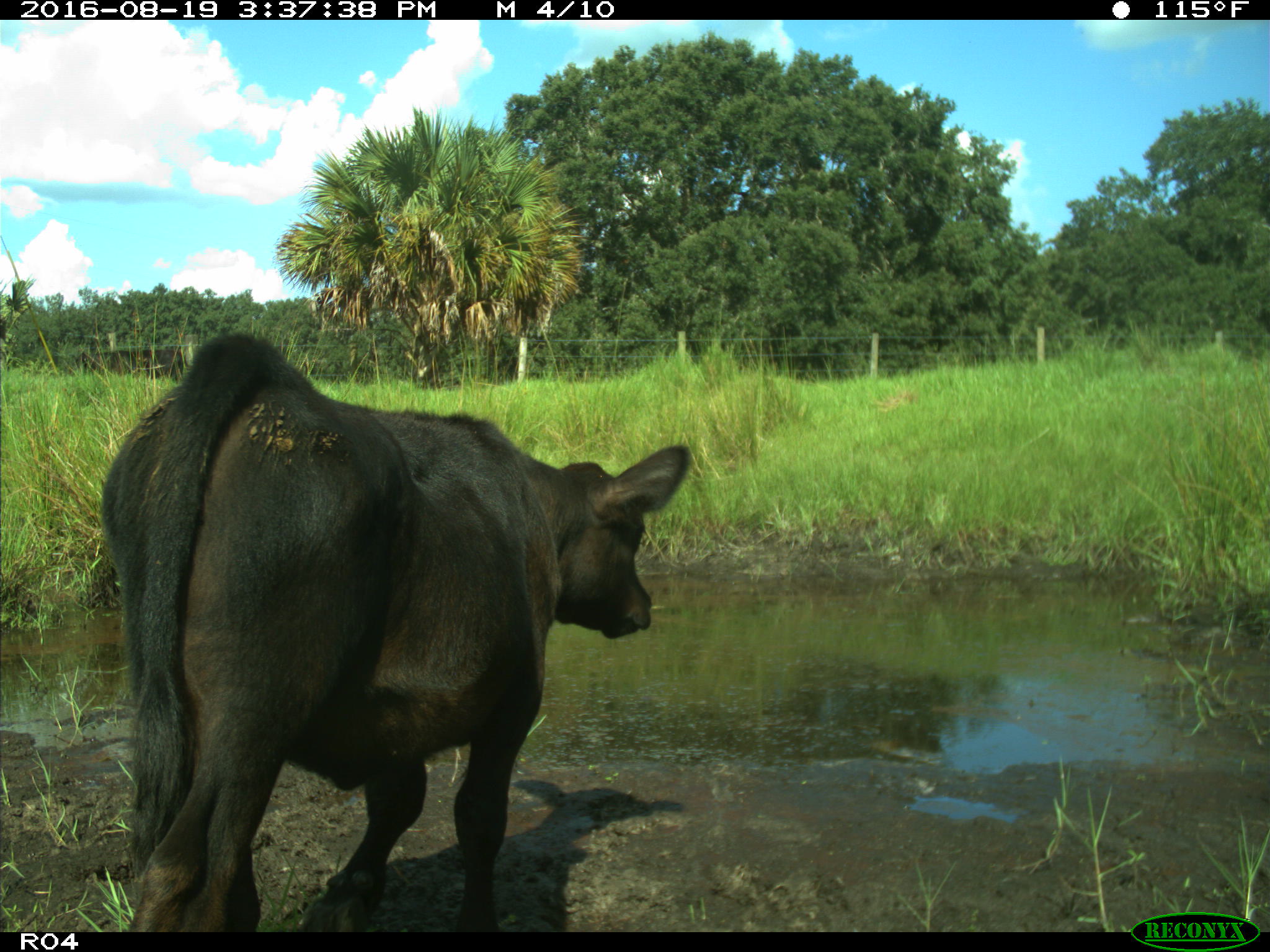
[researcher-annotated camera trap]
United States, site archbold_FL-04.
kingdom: Animalia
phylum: Chordata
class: Mammalia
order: Artiodactyla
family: Bovidae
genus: Bos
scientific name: Bos taurus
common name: domestic cow